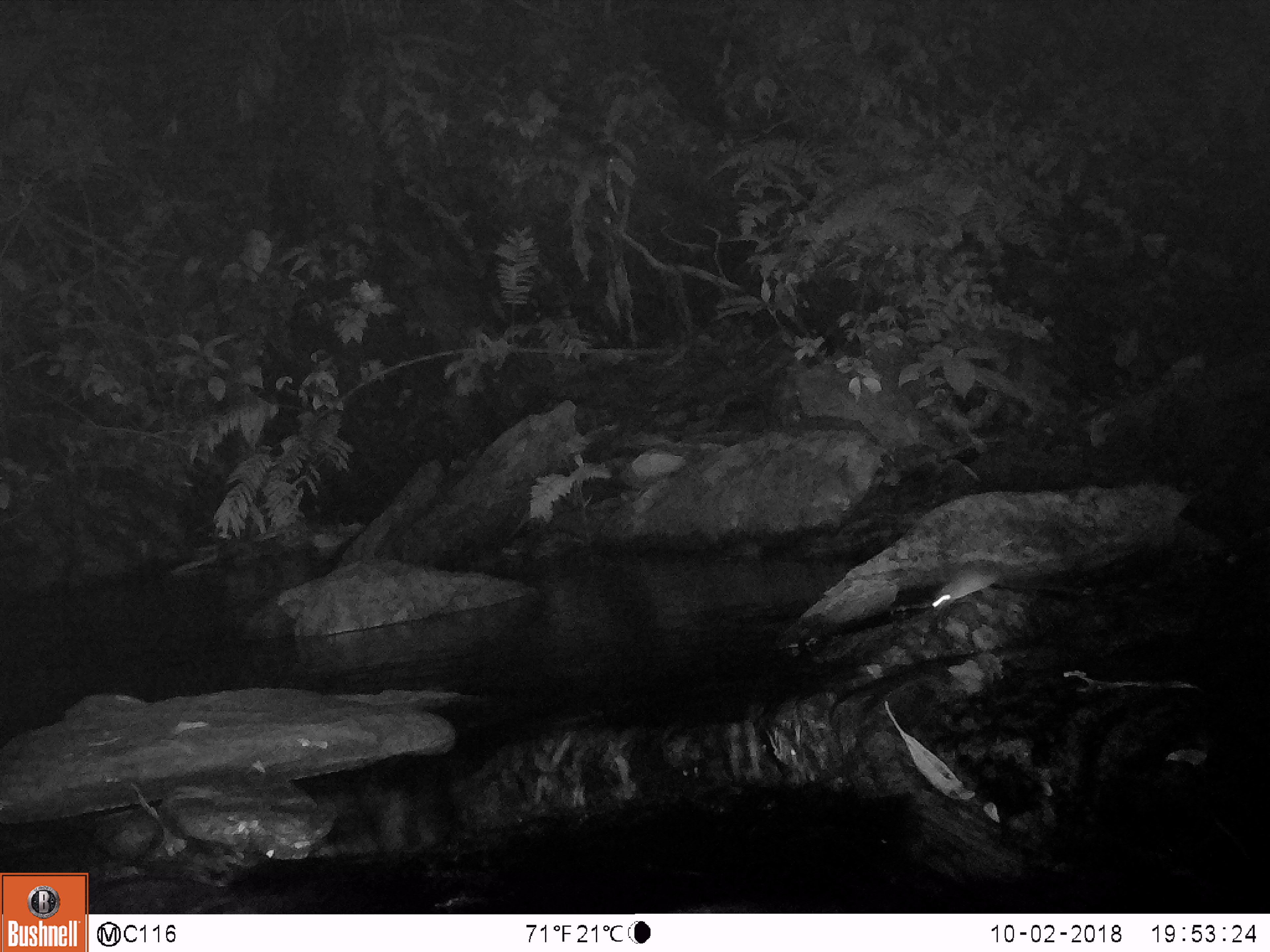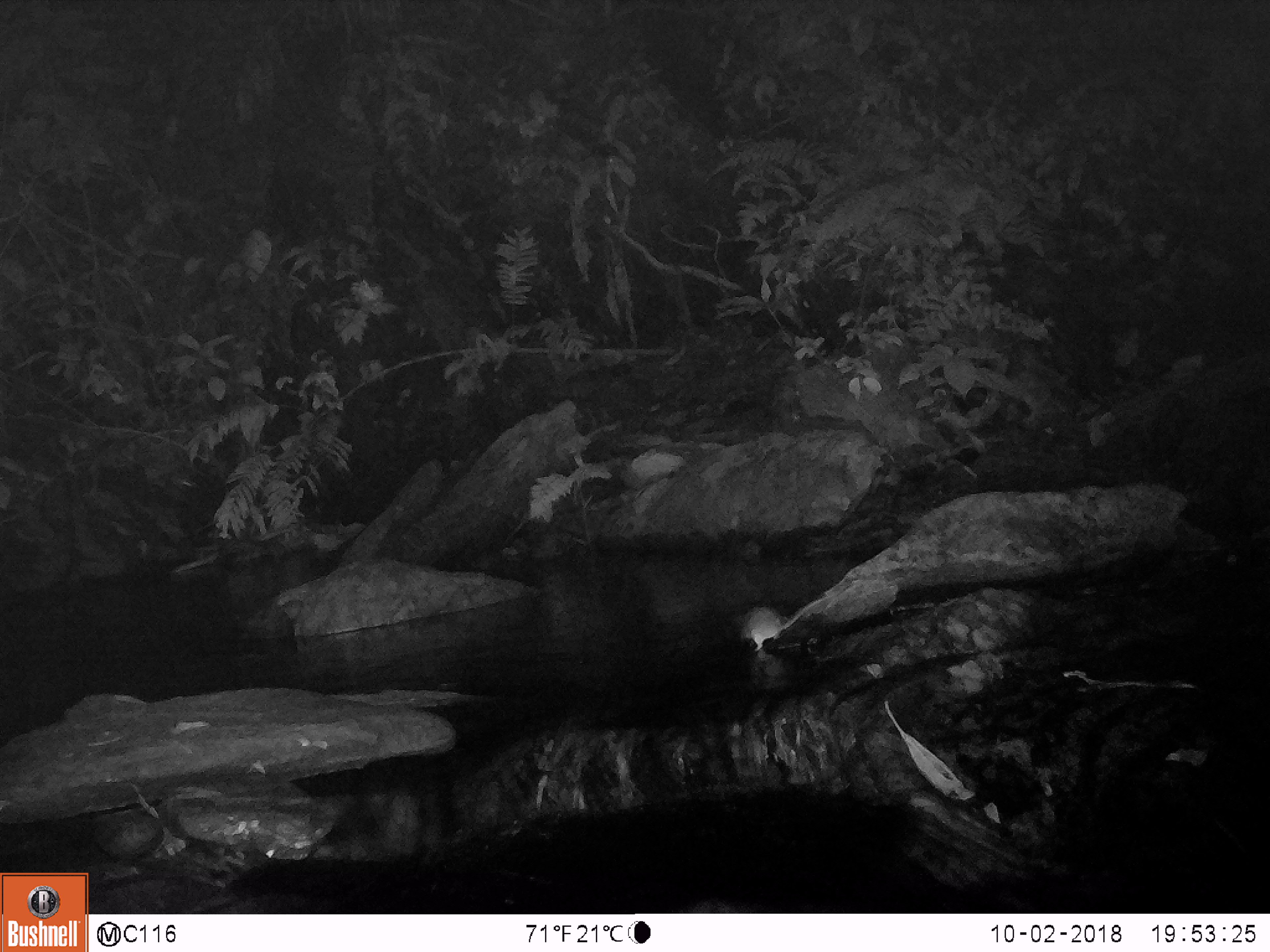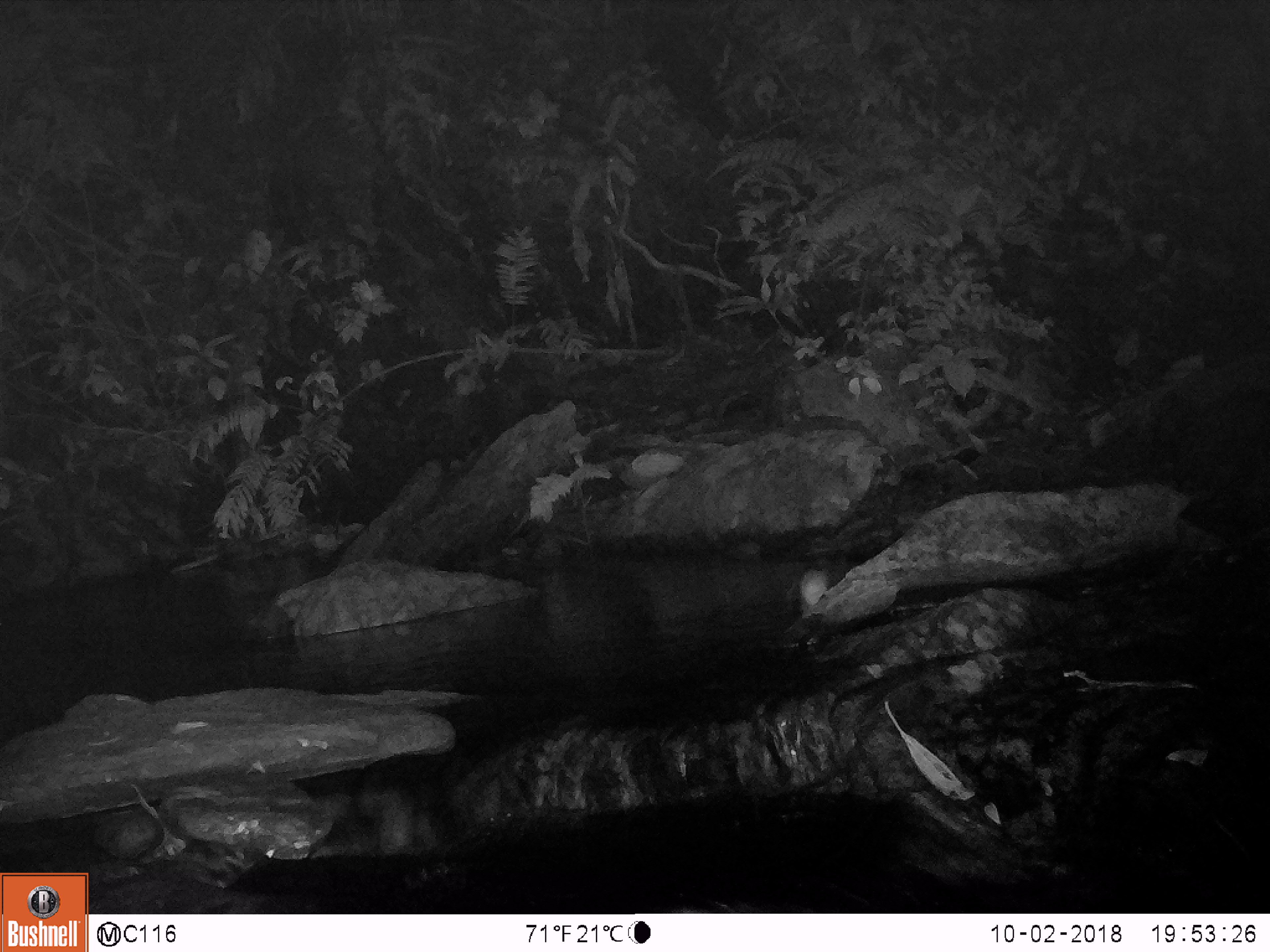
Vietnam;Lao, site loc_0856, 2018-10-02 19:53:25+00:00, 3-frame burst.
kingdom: Animalia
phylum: Chordata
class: Mammalia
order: Rodentia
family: Muridae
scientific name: Muridae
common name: old-world mice and rats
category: unidentified murid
Unidentified murid (old-world mice and rats) (Muridae). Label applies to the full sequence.